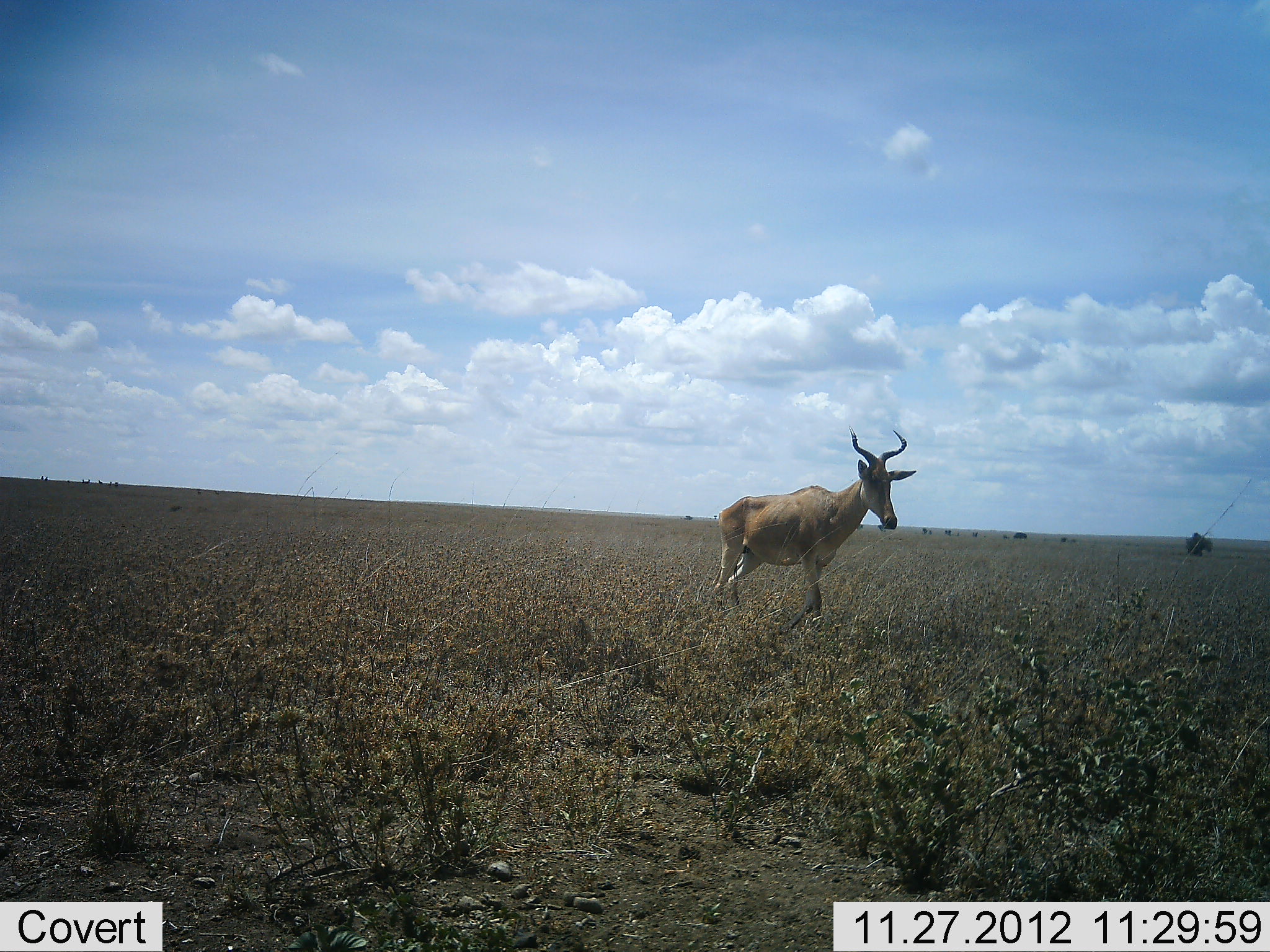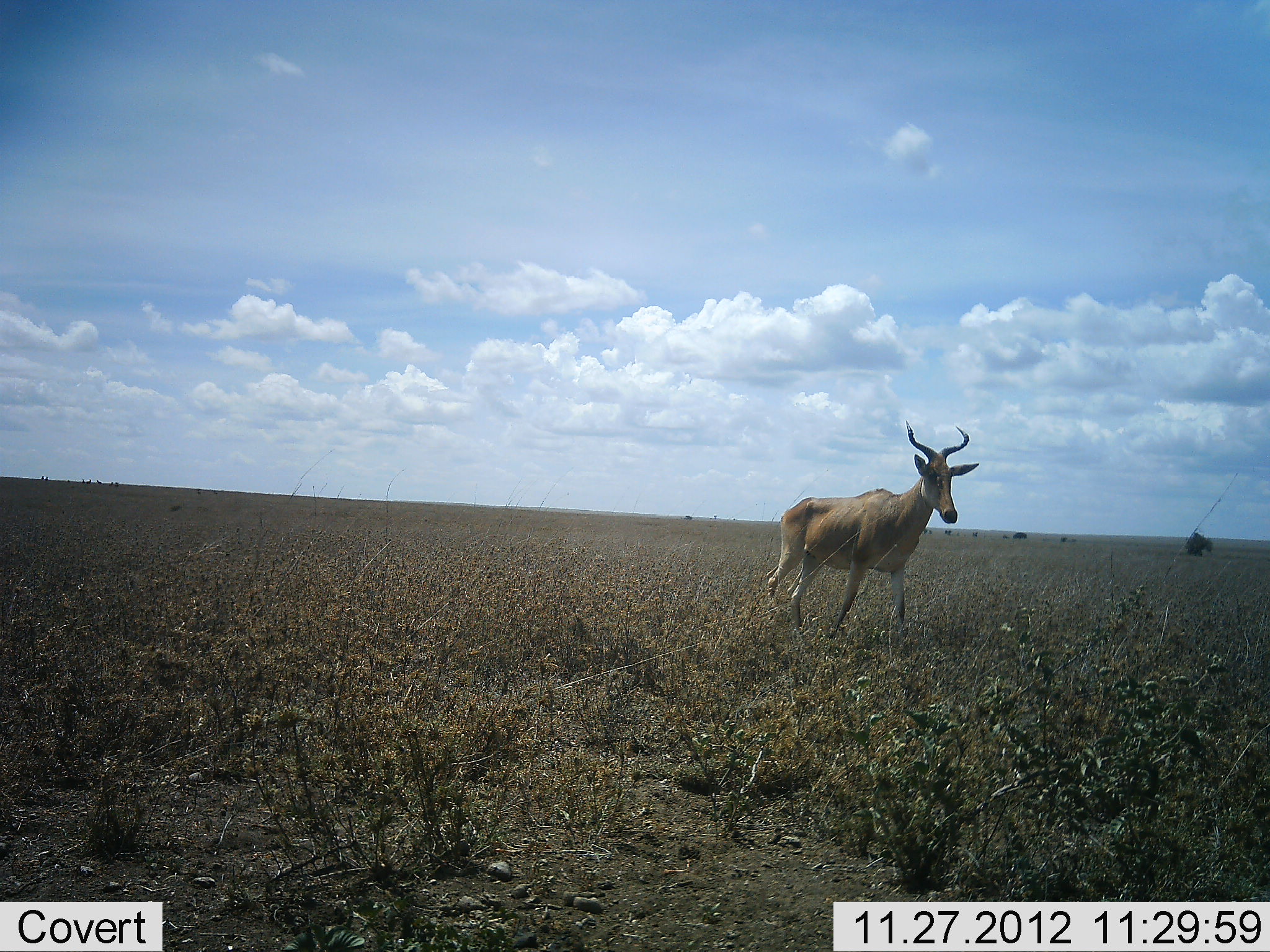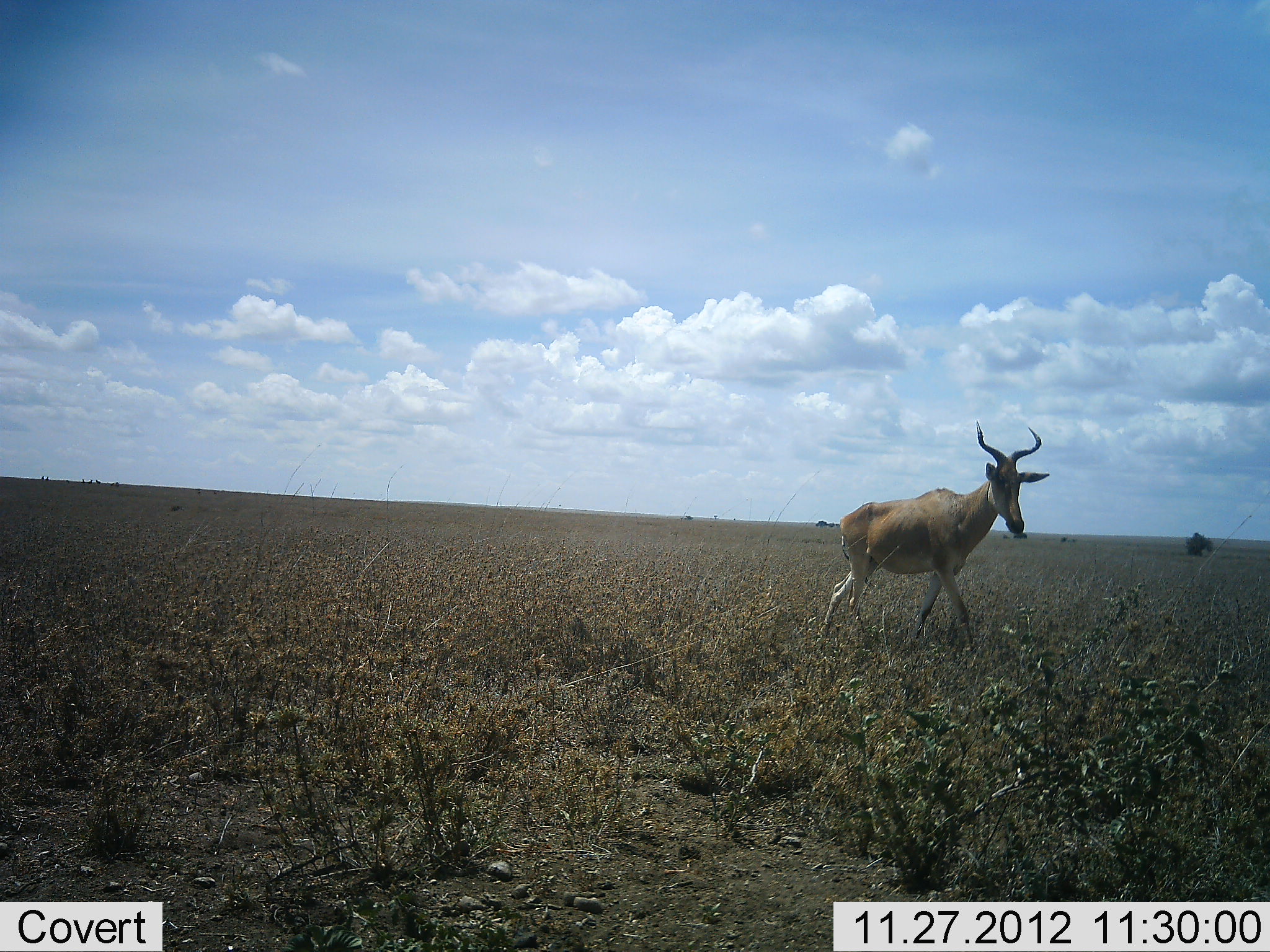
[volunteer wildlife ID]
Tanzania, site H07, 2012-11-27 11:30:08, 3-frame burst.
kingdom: Animalia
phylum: Chordata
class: Mammalia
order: Artiodactyla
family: Bovidae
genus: Alcelaphus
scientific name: Alcelaphus buselaphus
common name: hartebeest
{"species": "hartebeest (Alcelaphus buselaphus)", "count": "1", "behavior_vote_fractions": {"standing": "9%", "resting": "0%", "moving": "91%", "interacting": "0%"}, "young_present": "0%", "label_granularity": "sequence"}